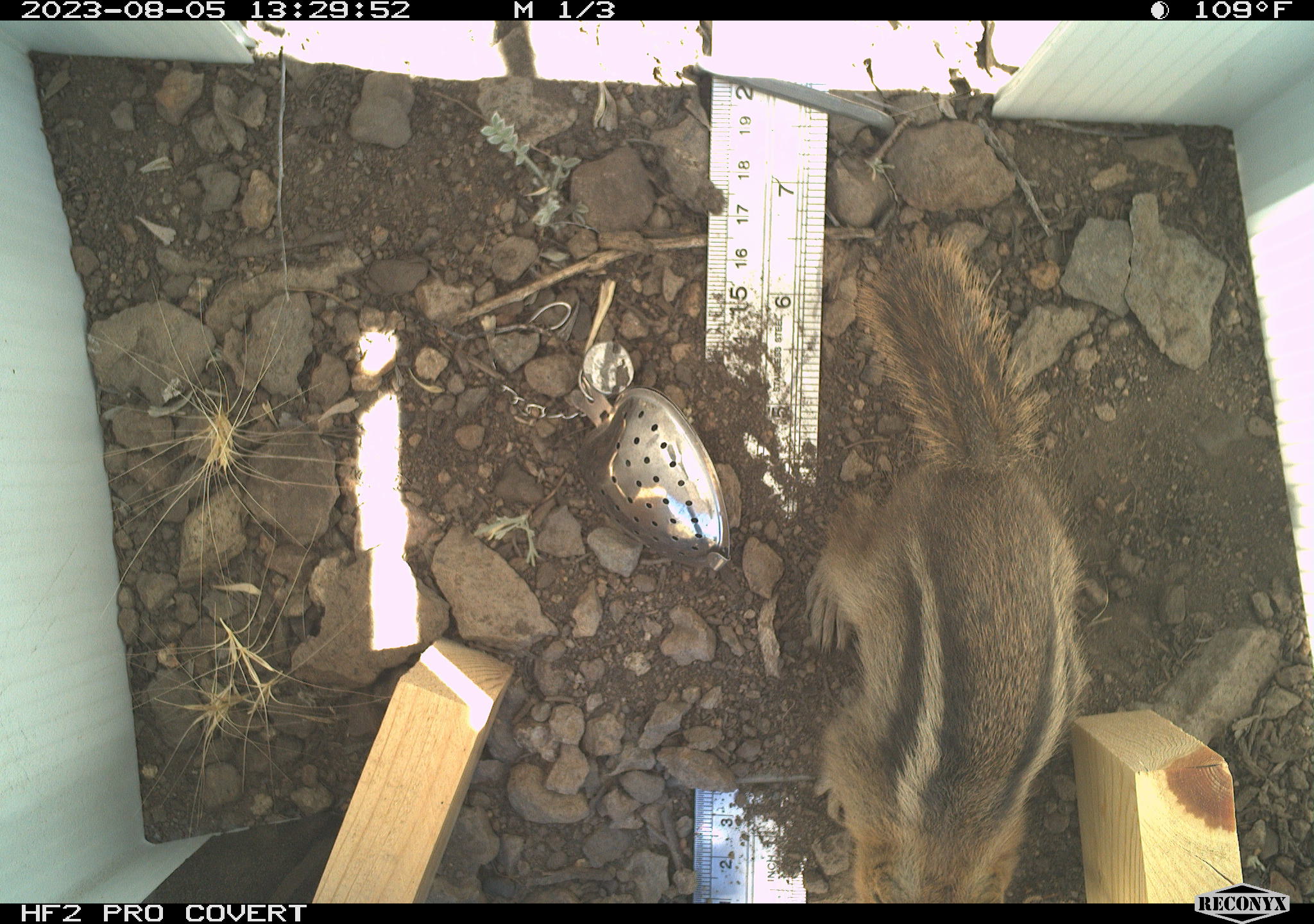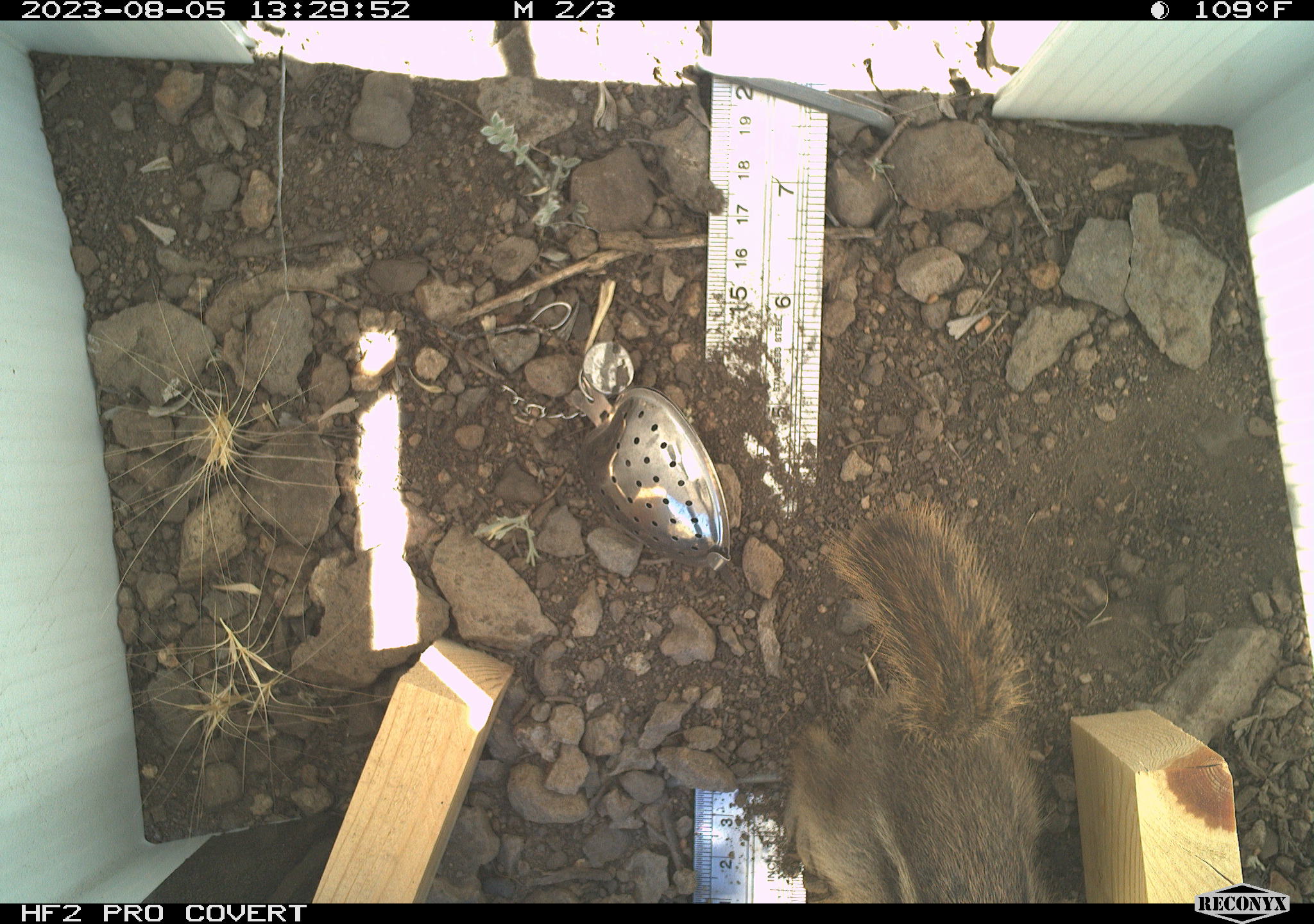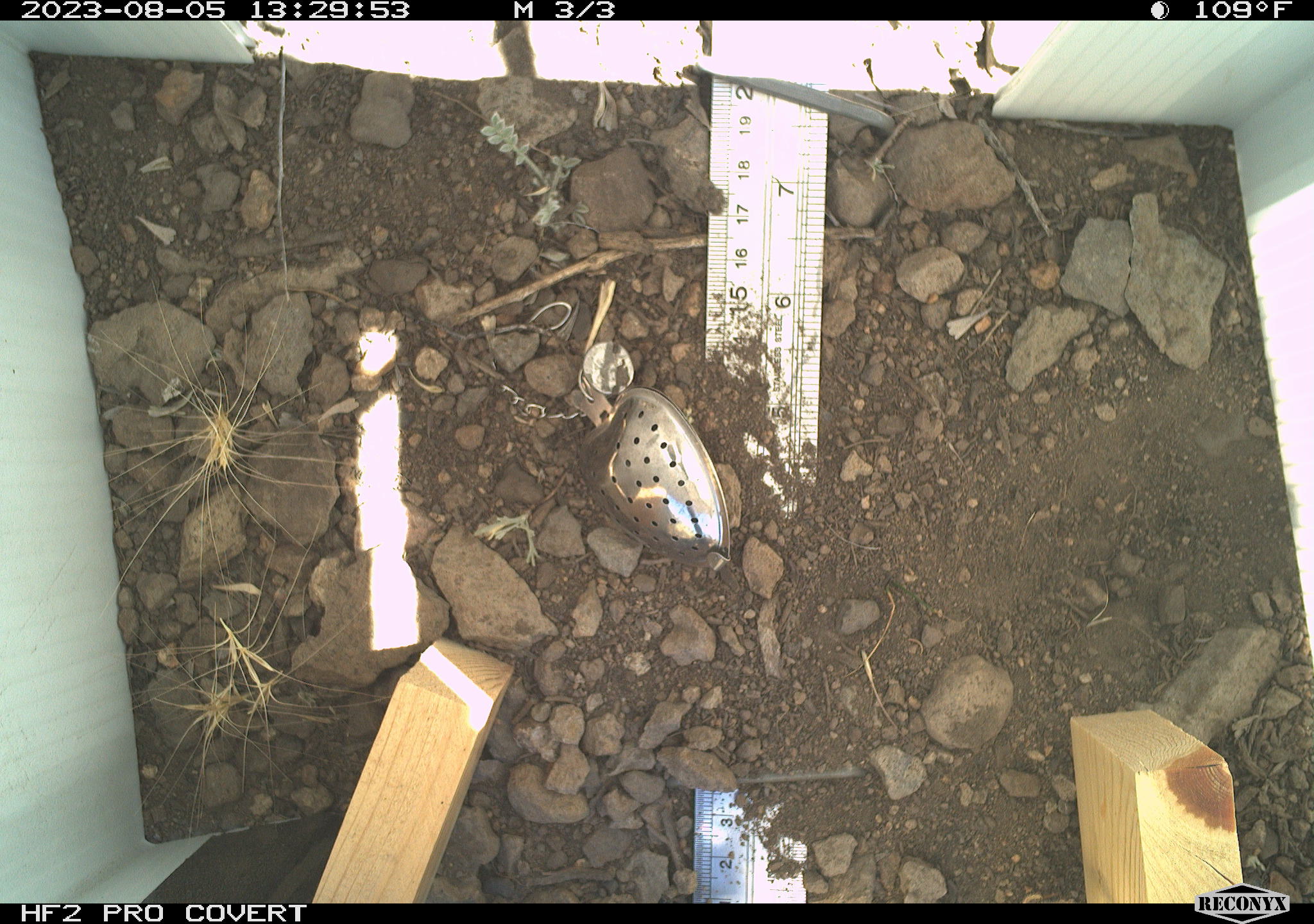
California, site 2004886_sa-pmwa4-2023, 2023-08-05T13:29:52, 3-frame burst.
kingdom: Animalia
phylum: Chordata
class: Mammalia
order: Rodentia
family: Sciuridae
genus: Callospermophilus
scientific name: Callospermophilus lateralis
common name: golden mantled ground squirrel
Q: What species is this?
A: Golden mantled ground squirrel (Callospermophilus lateralis).